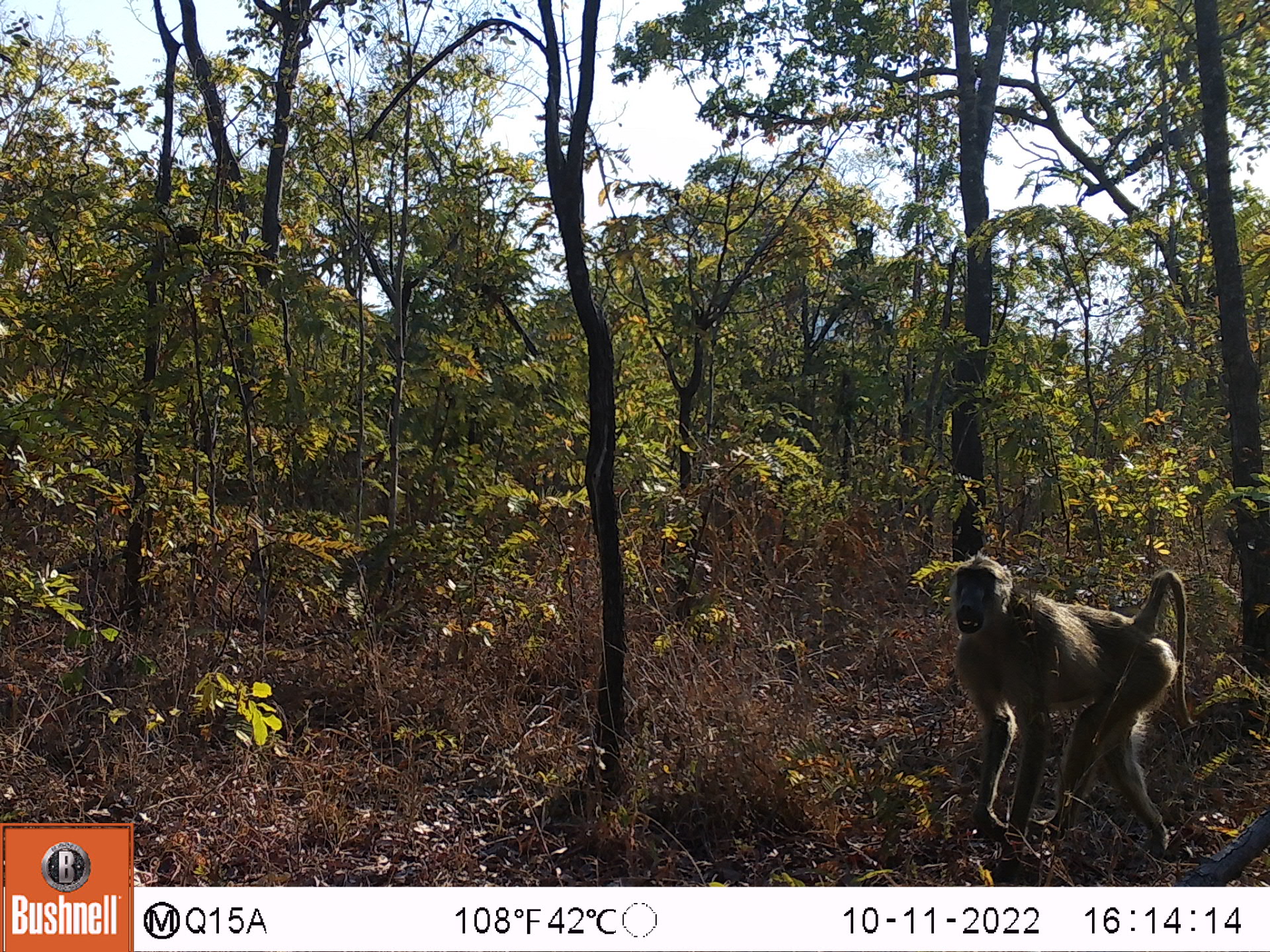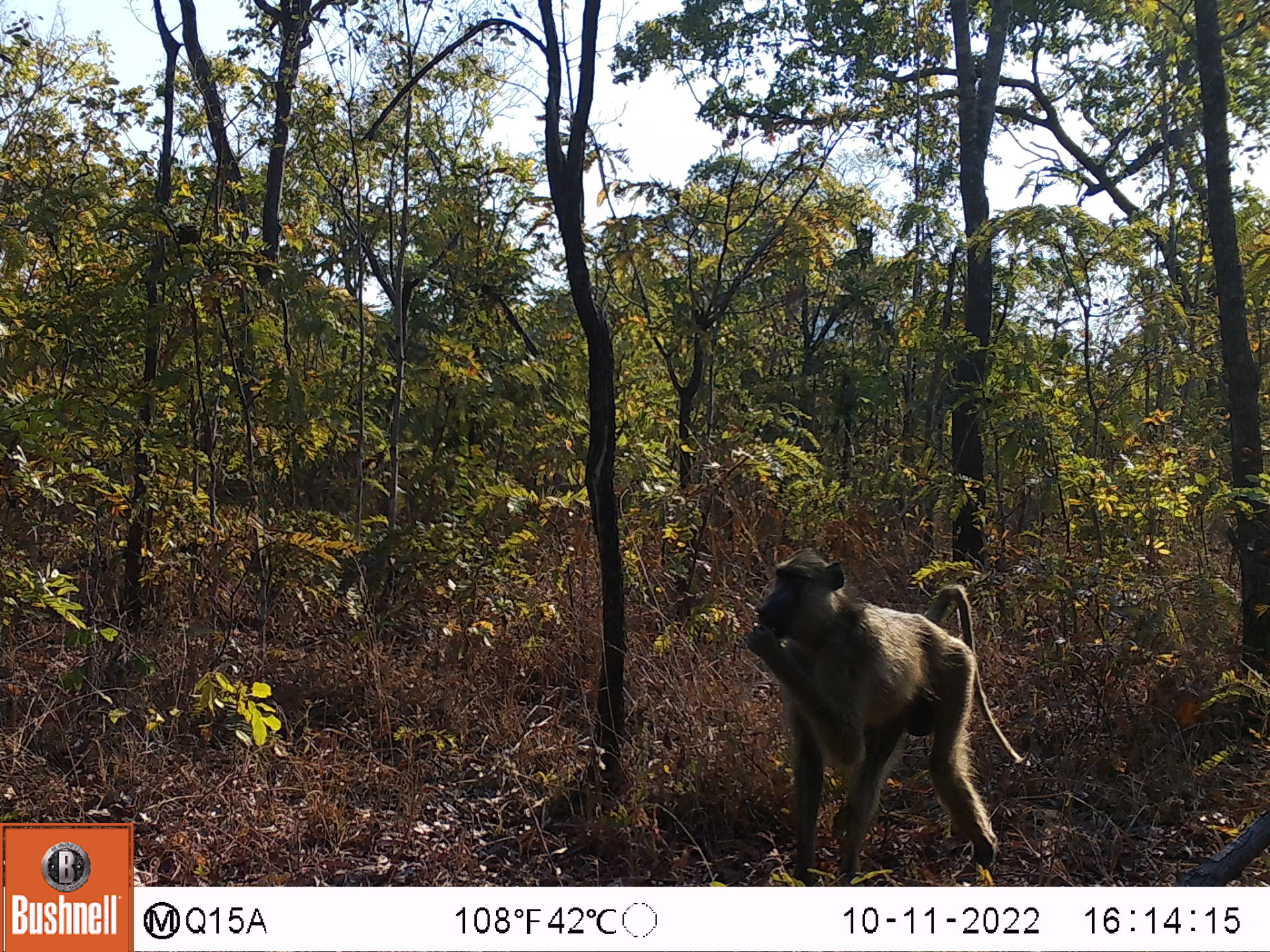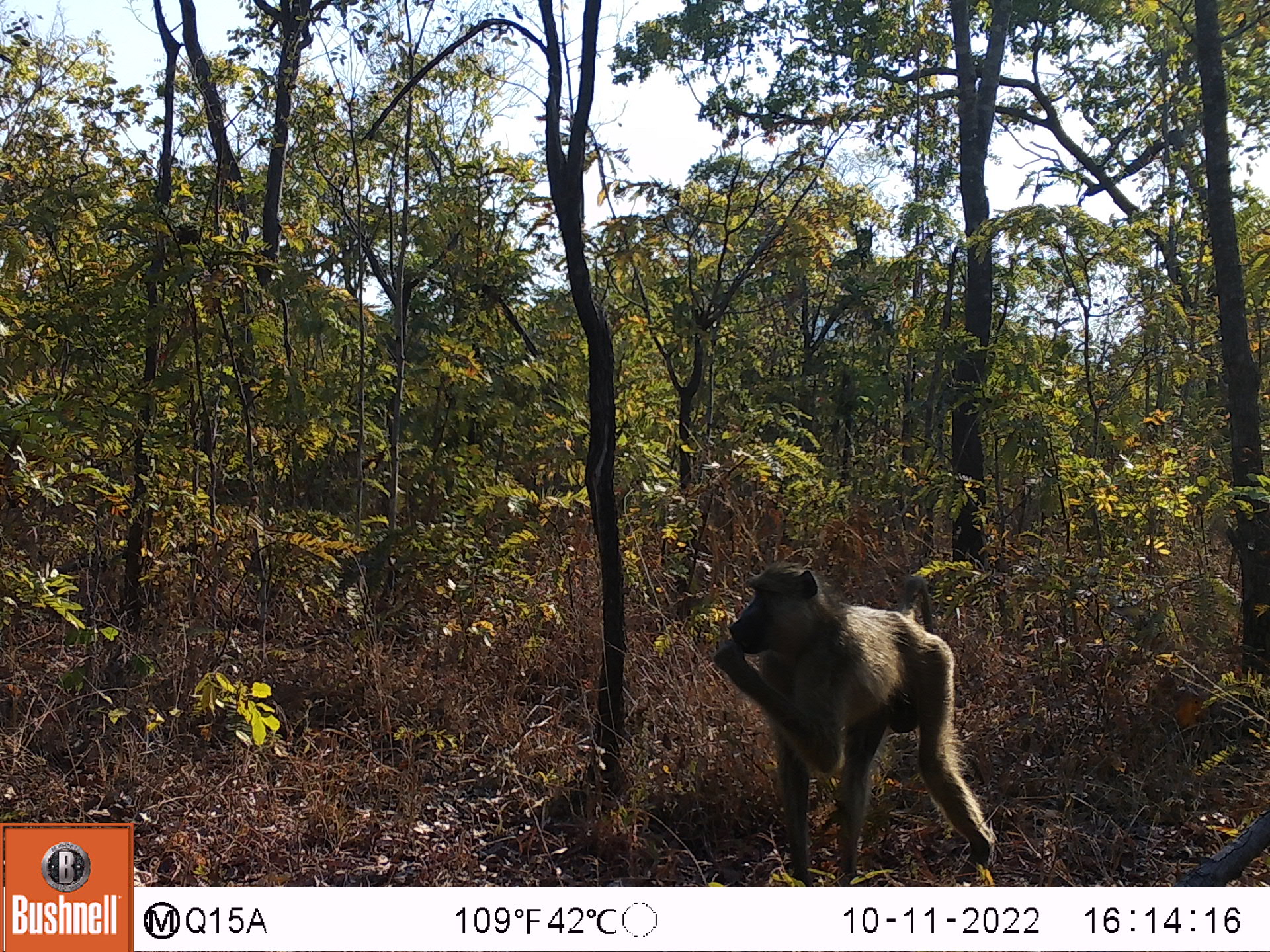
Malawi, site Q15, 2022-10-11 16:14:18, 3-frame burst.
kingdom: Animalia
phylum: Chordata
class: Mammalia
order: Primates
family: Cercopithecidae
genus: Papio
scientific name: Papio cynocephalus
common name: yellow baboon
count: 1